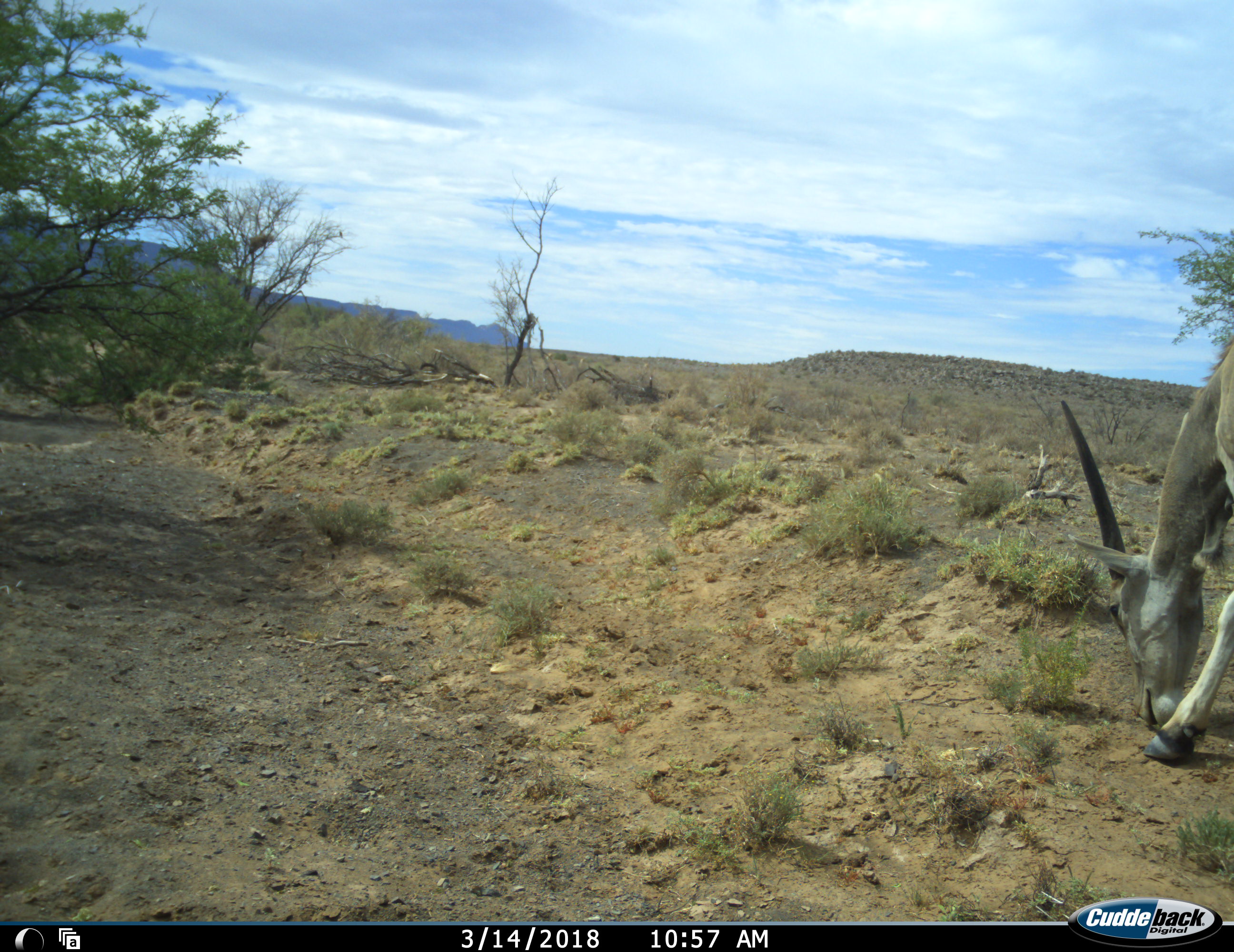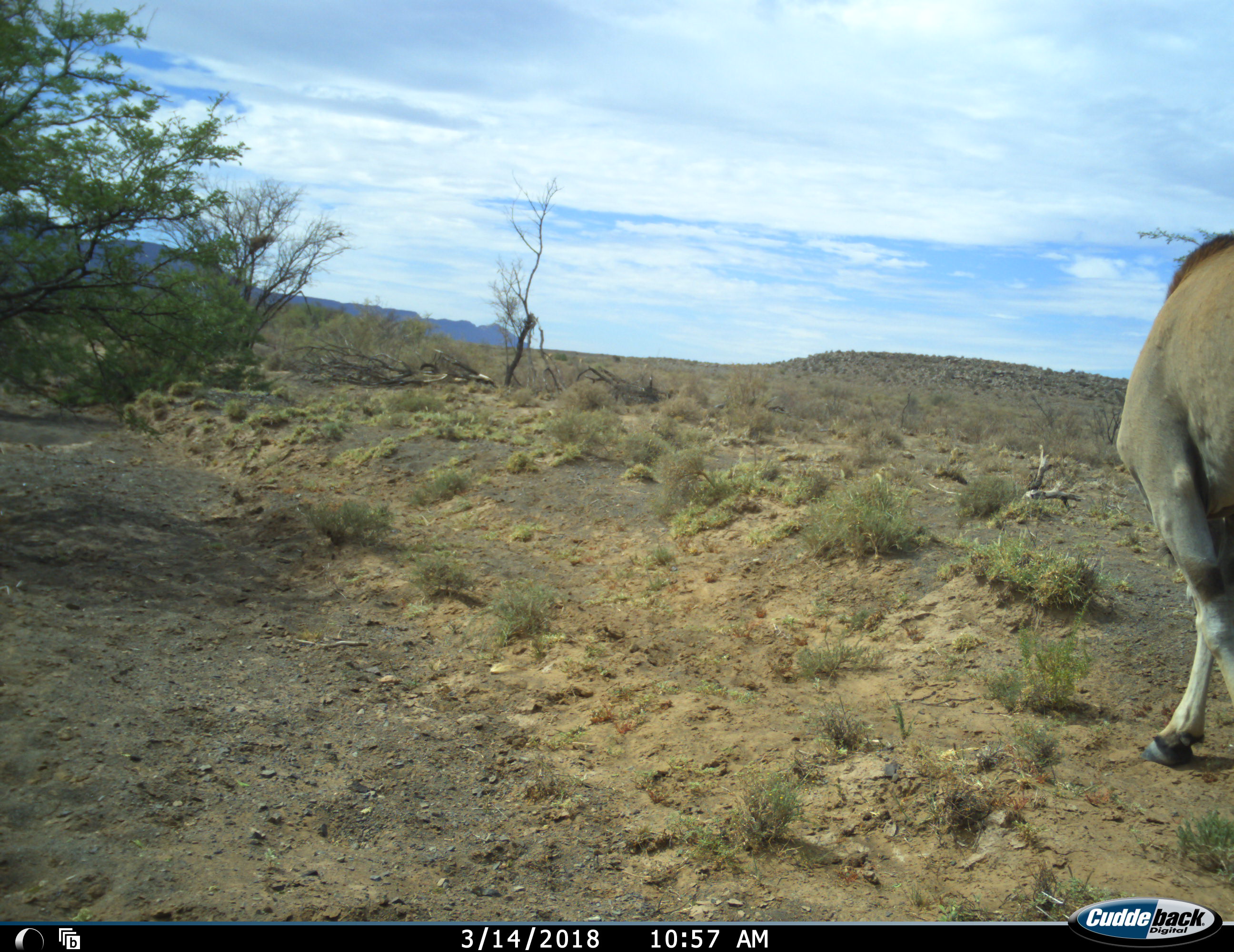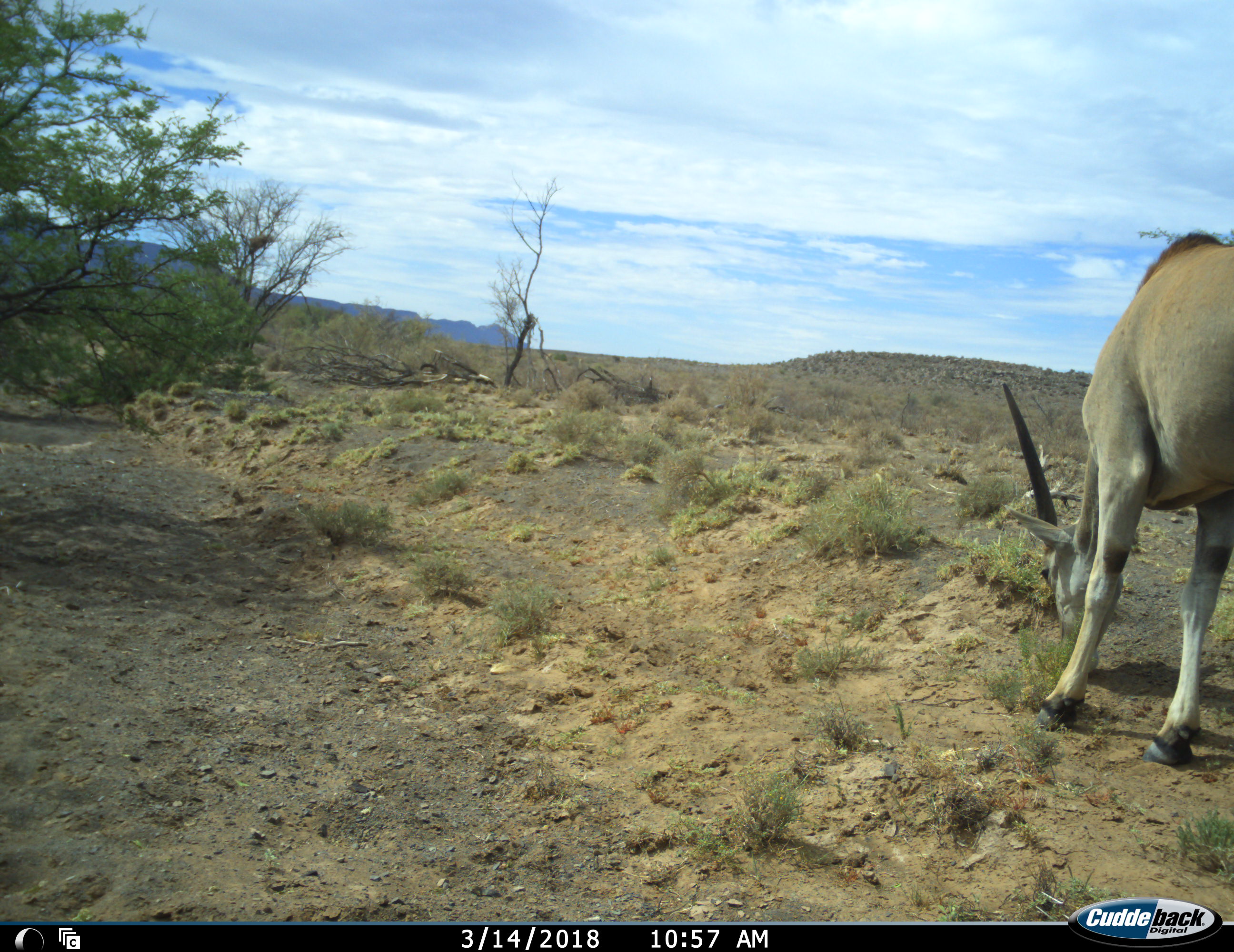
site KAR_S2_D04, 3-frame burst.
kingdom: Animalia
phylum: Chordata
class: Mammalia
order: Artiodactyla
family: Bovidae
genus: Tragelaphus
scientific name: Tragelaphus oryx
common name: eland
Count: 1.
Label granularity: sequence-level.